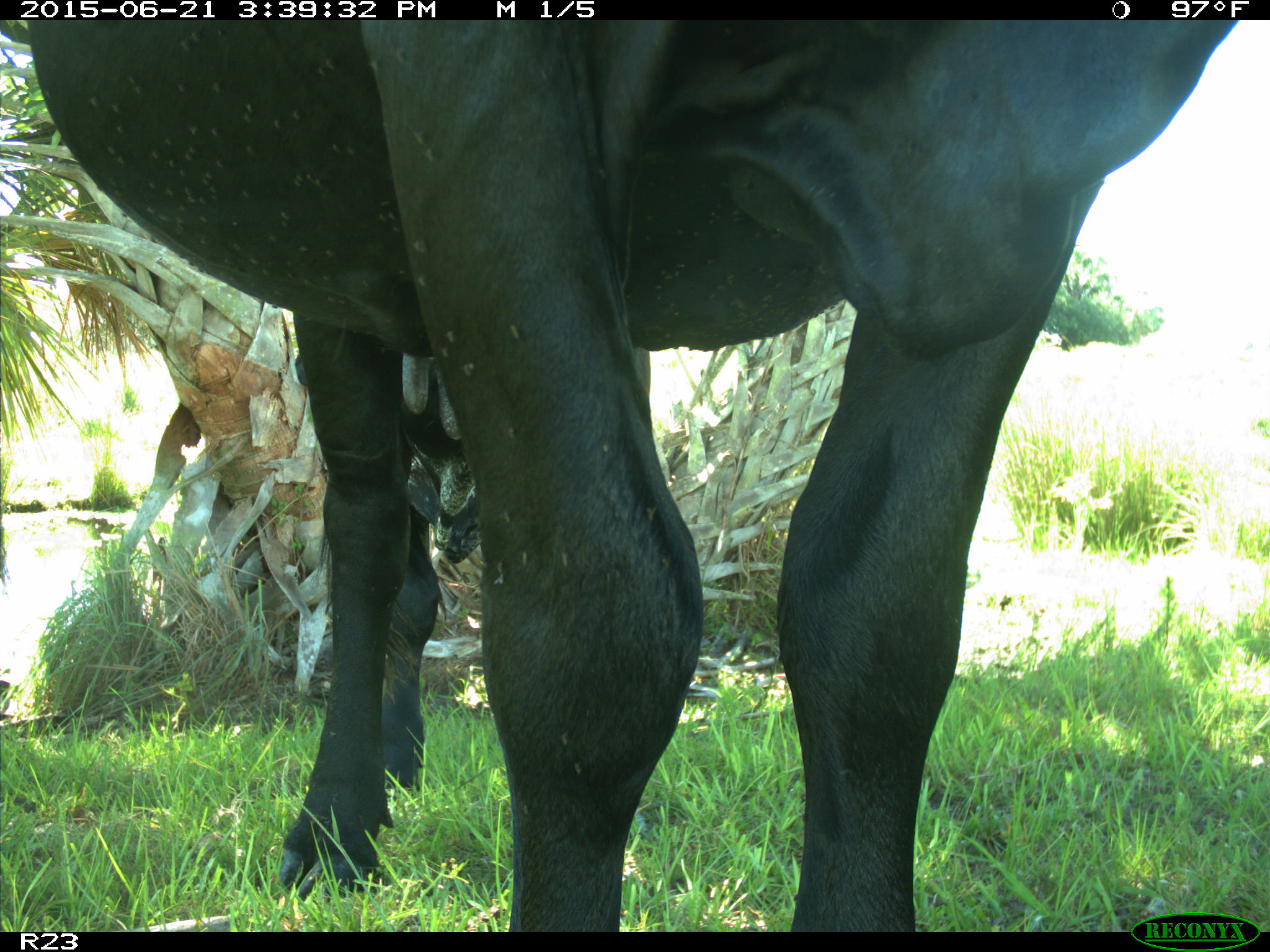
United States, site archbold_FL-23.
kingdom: Animalia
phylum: Chordata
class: Mammalia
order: Artiodactyla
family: Bovidae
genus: Bos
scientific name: Bos taurus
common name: domestic cow